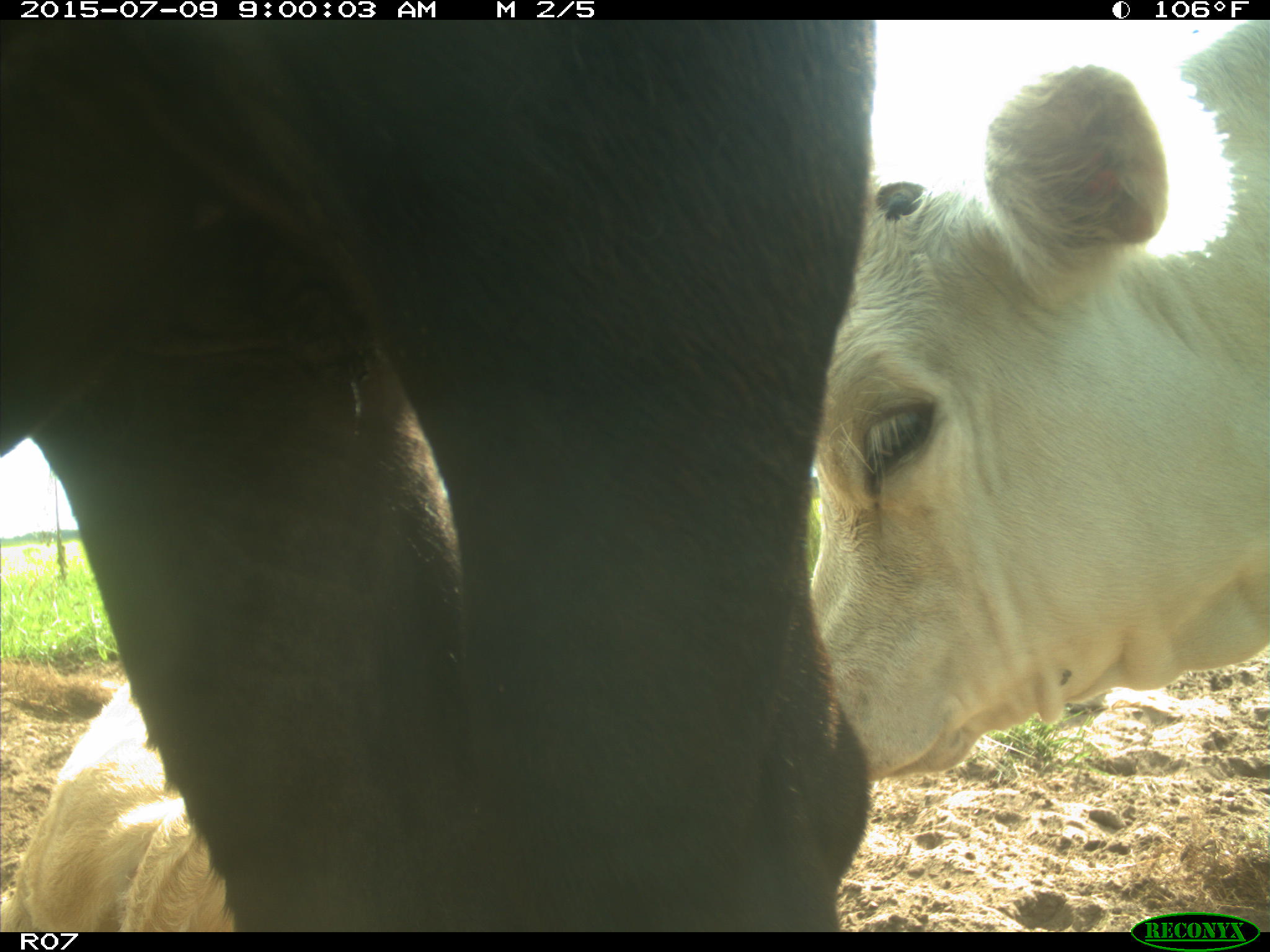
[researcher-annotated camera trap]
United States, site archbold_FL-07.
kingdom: Animalia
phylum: Chordata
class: Mammalia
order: Artiodactyla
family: Bovidae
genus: Bos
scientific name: Bos taurus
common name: domestic cow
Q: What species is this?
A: Bos taurus (domestic cow).